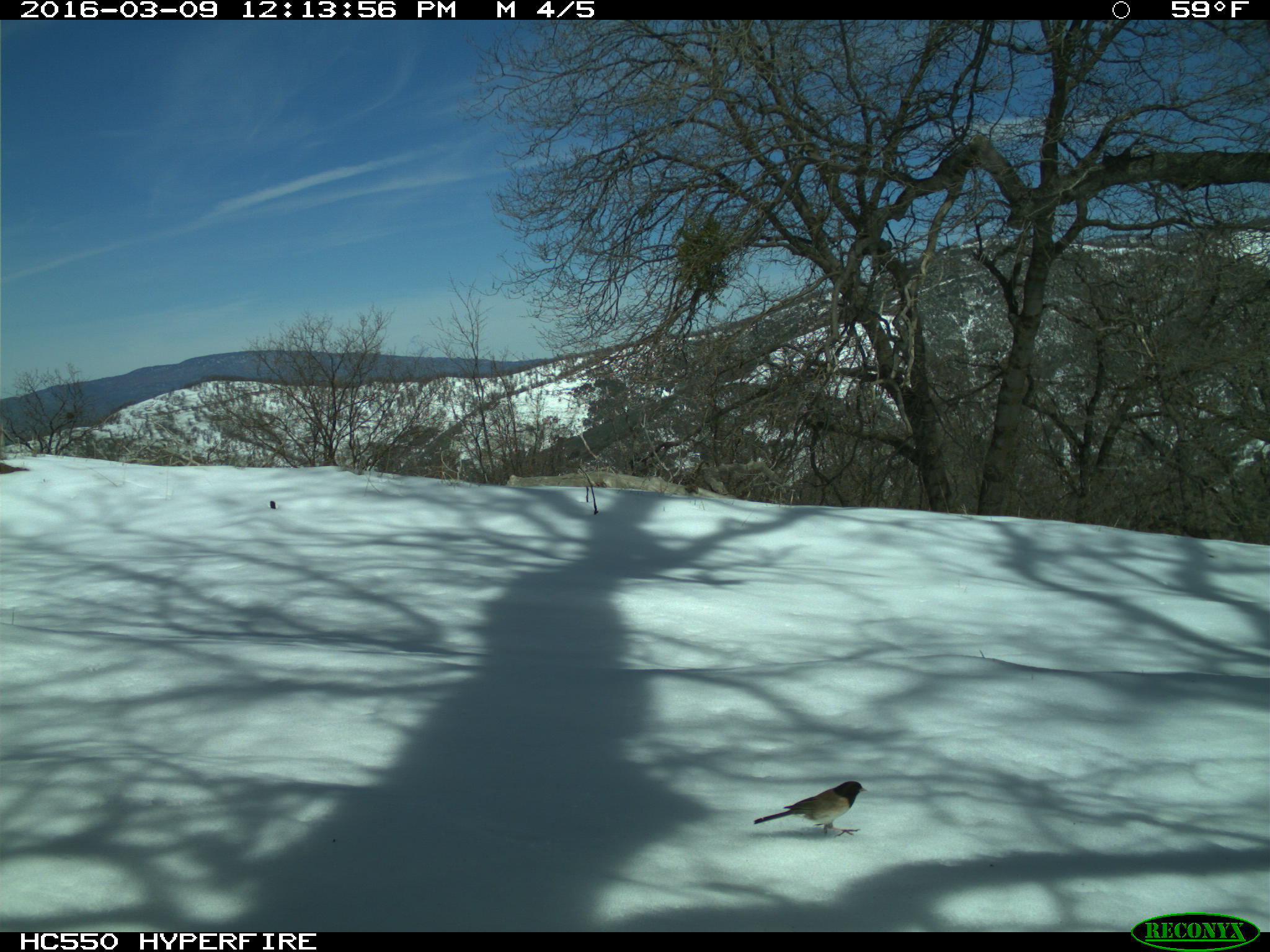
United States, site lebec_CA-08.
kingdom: Animalia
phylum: Chordata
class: Aves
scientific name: Aves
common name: birds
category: unidentified bird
Unidentified bird (birds) (Aves).